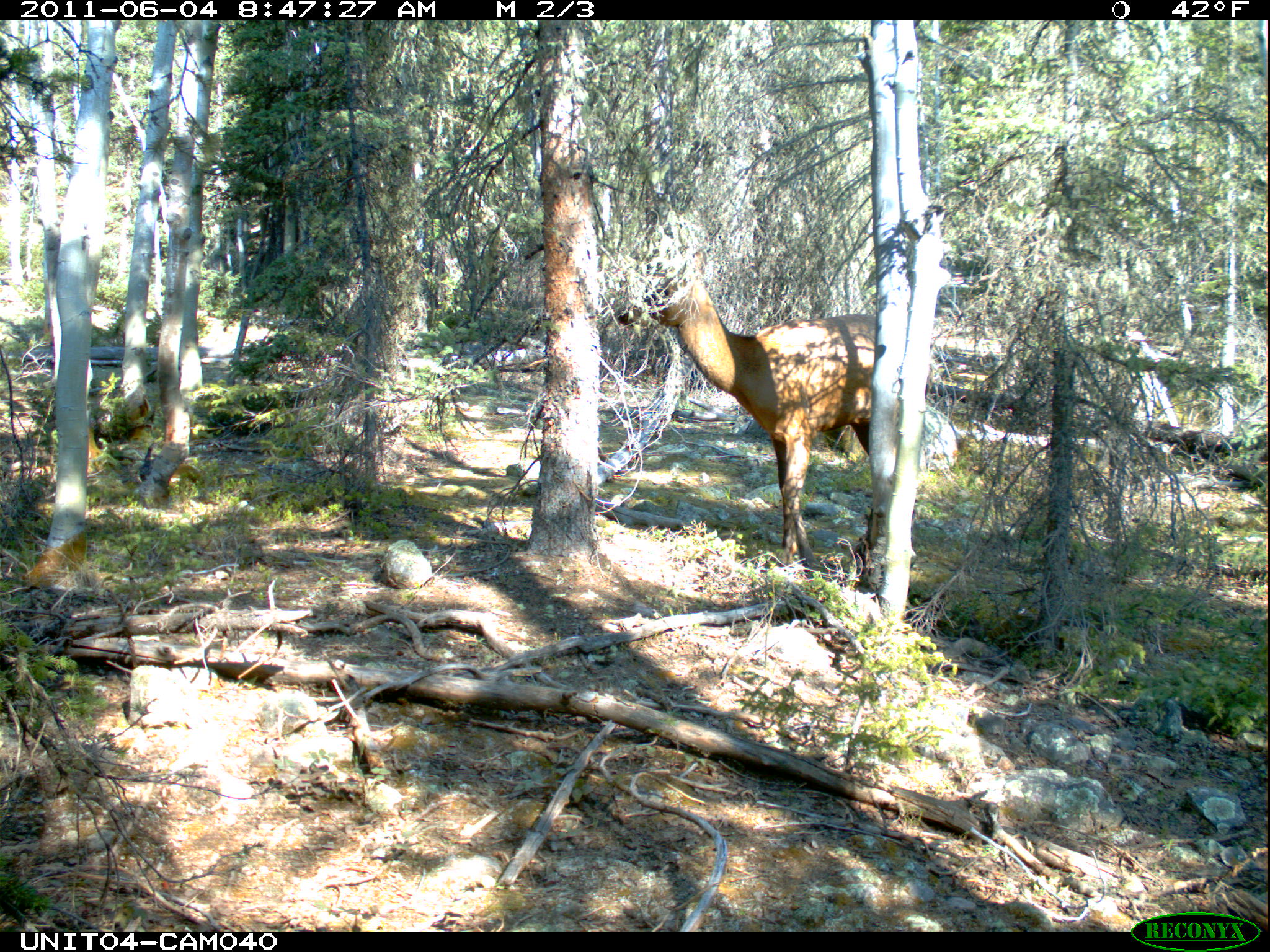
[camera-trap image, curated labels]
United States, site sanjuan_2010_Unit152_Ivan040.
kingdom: Animalia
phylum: Chordata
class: Mammalia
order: Artiodactyla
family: Cervidae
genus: Cervus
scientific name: Cervus elaphus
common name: red deer